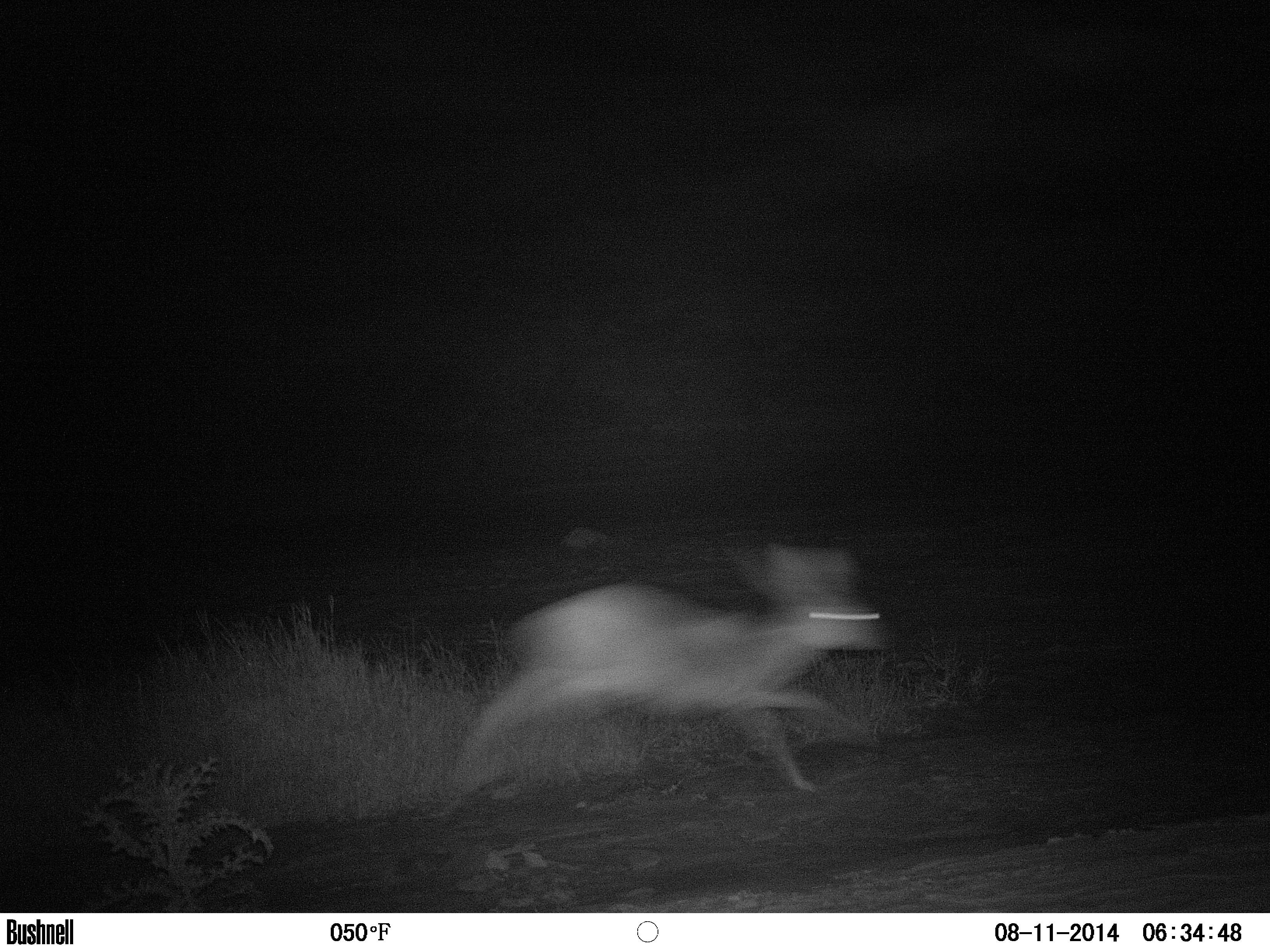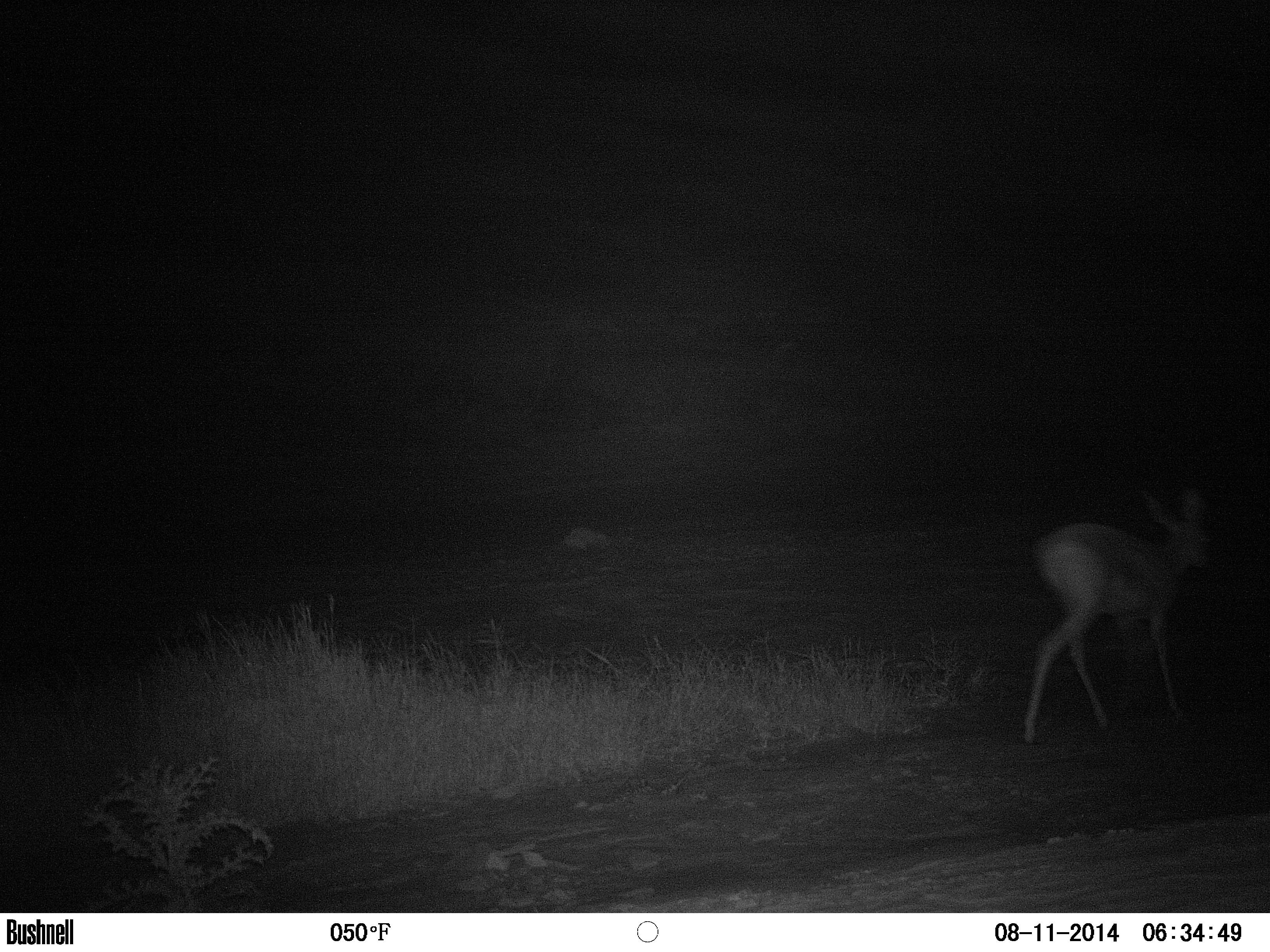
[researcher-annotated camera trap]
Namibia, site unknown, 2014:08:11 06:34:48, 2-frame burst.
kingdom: Animalia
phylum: Chordata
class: Mammalia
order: Artiodactyla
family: Bovidae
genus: Raphicerus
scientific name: Raphicerus campestris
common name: steenbok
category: raphiceros campestris